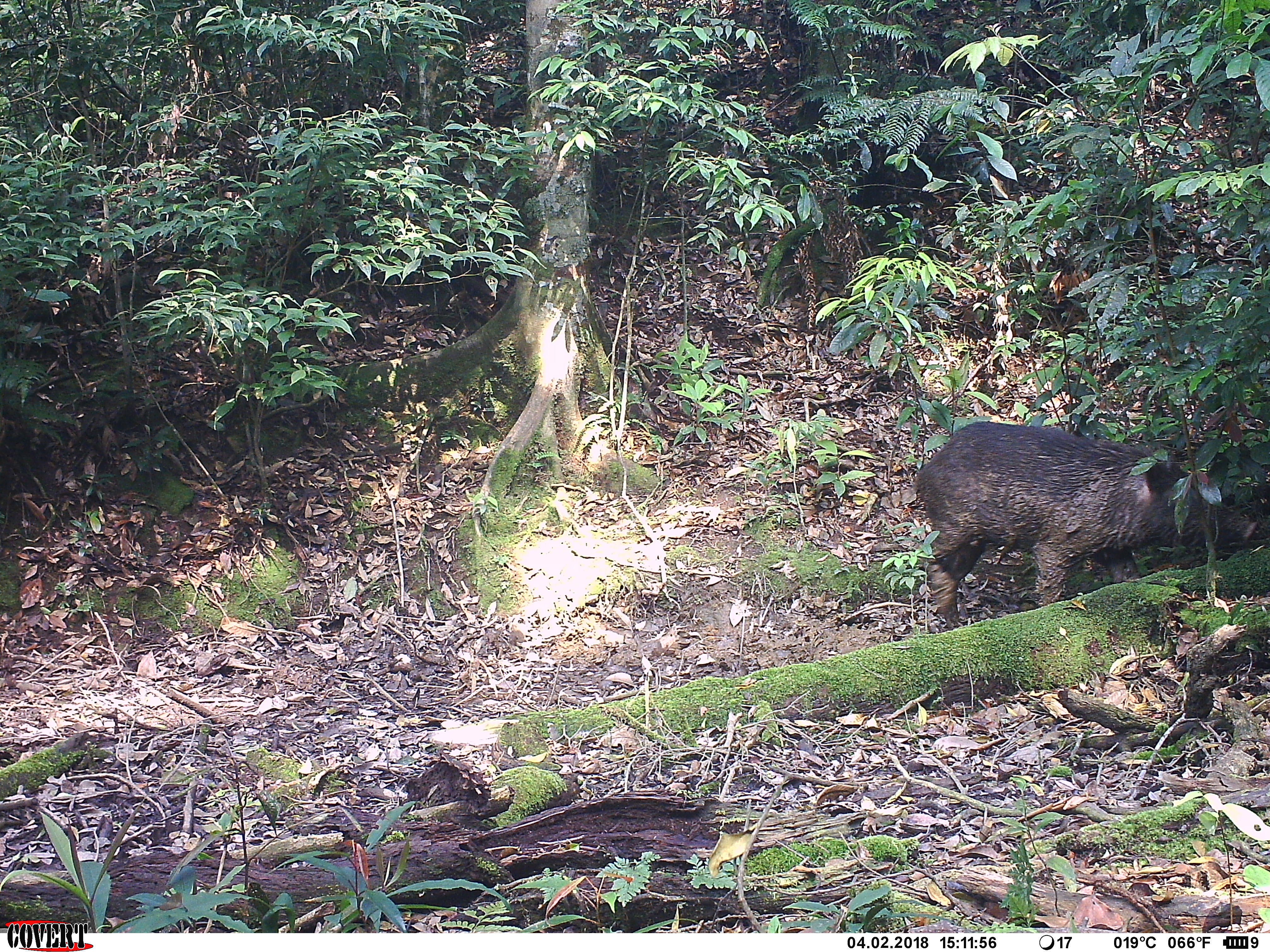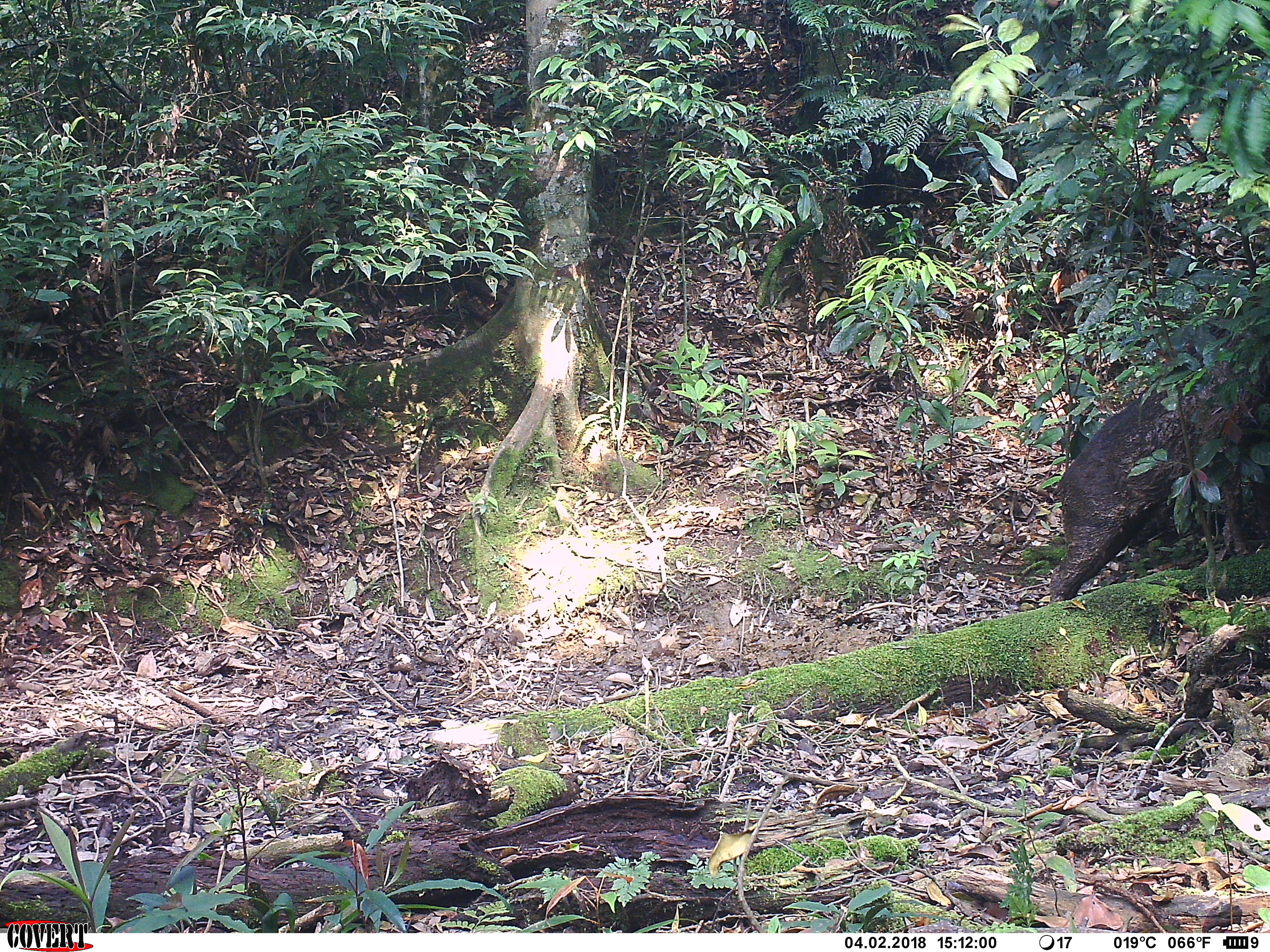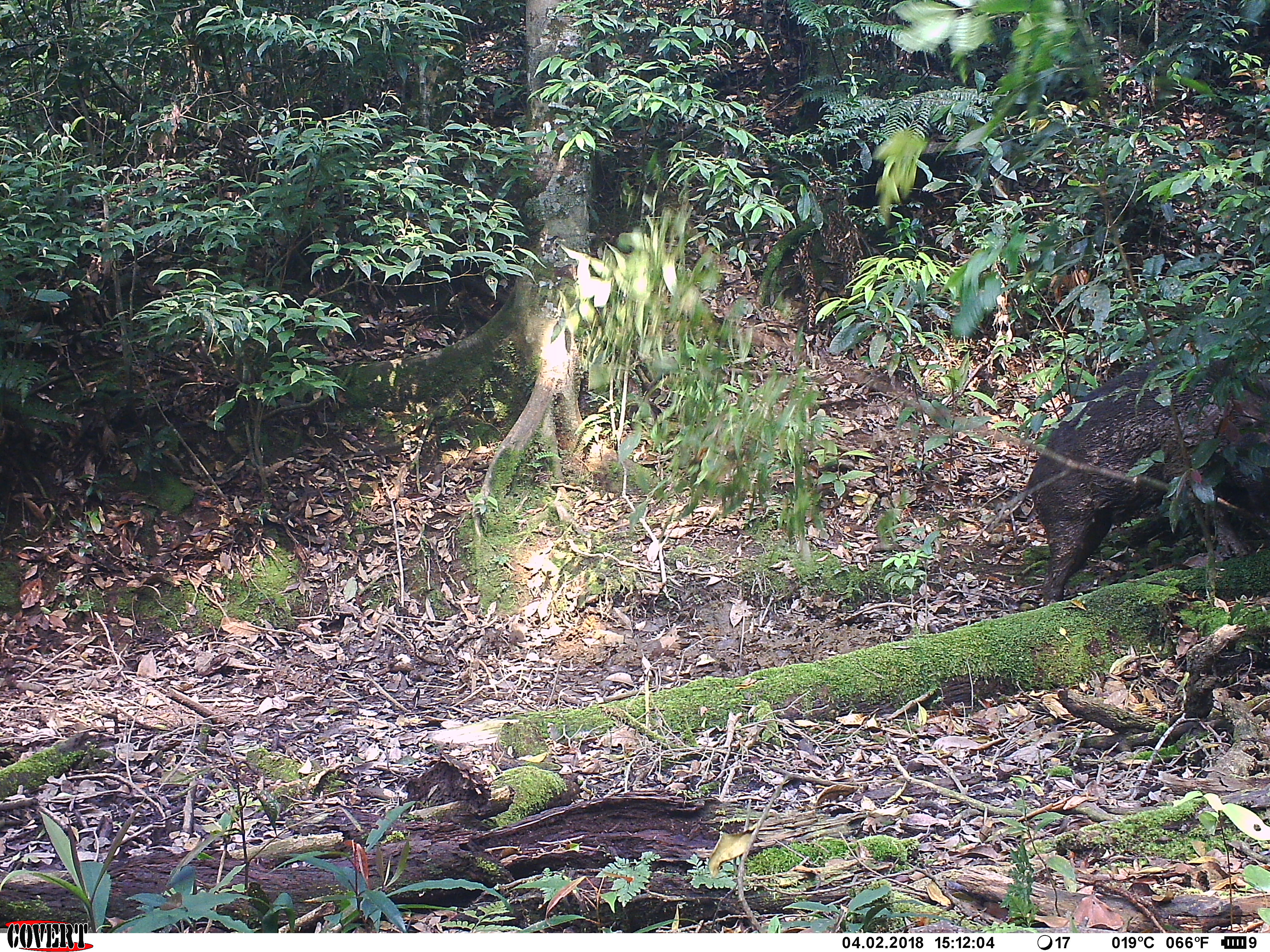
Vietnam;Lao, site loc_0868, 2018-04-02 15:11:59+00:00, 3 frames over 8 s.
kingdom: Animalia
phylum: Chordata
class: Mammalia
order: Artiodactyla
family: Suidae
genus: Sus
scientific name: Sus scrofa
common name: eurasian wild pig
Eurasian wild pig (Sus scrofa). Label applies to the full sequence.